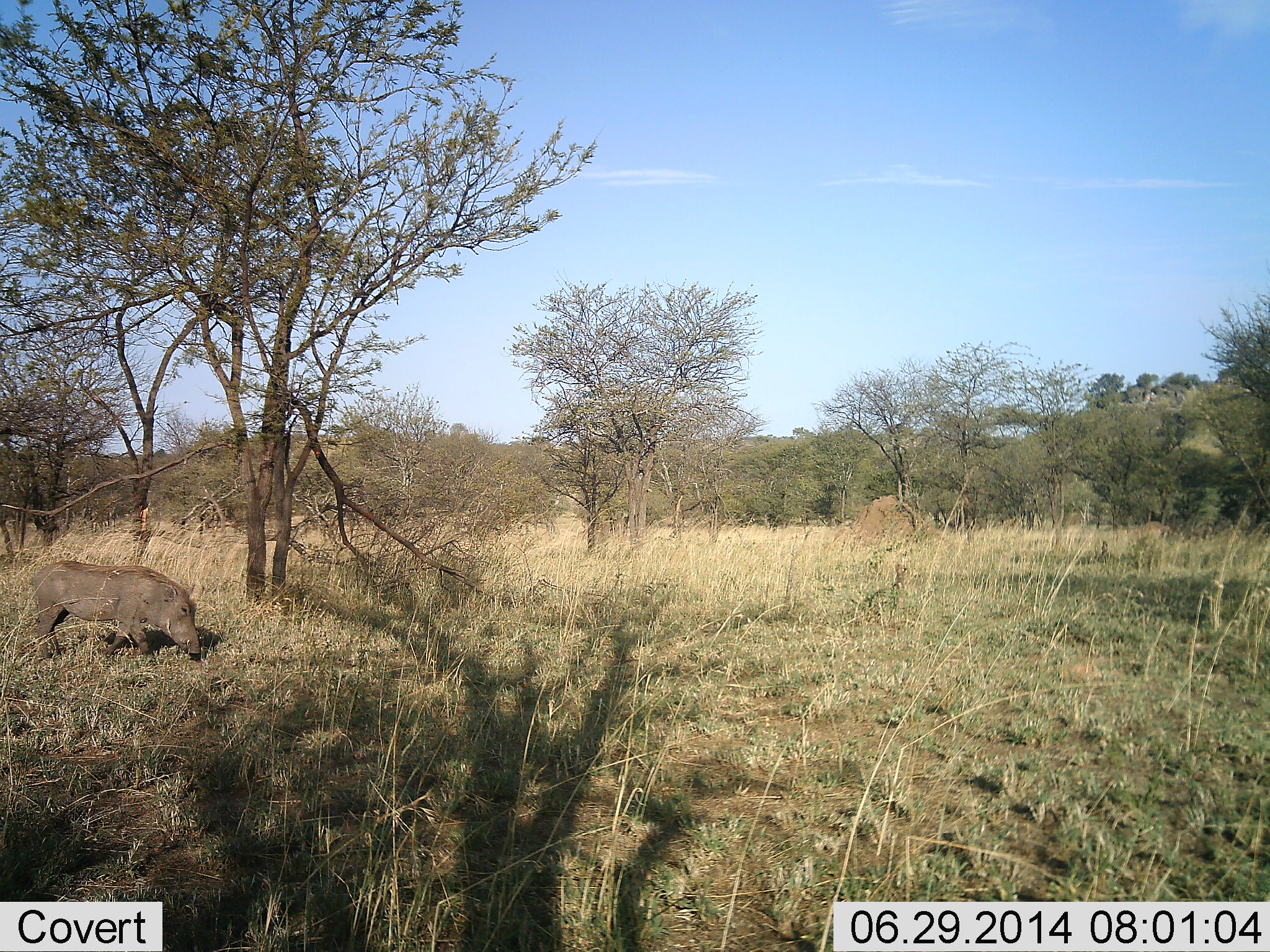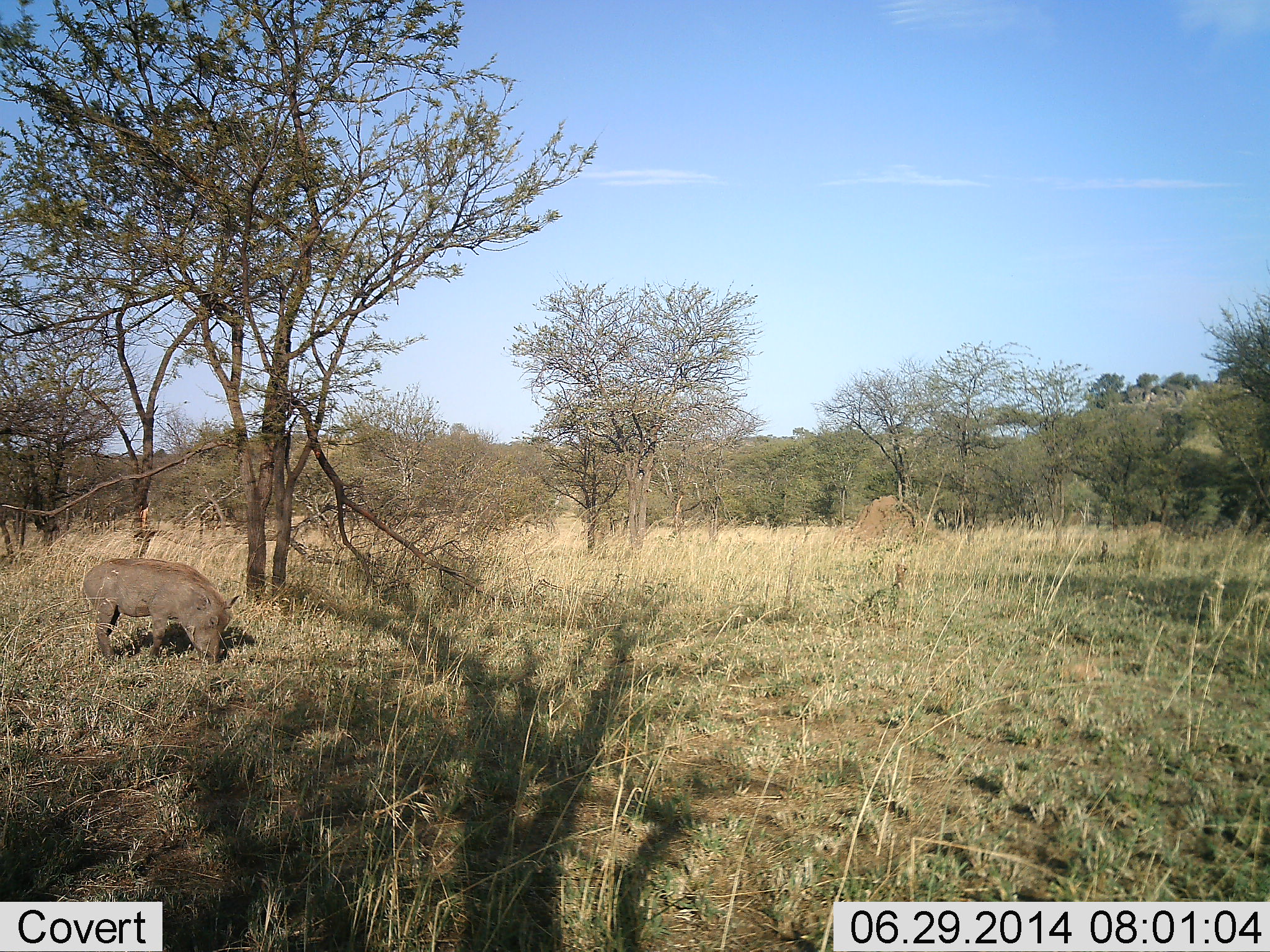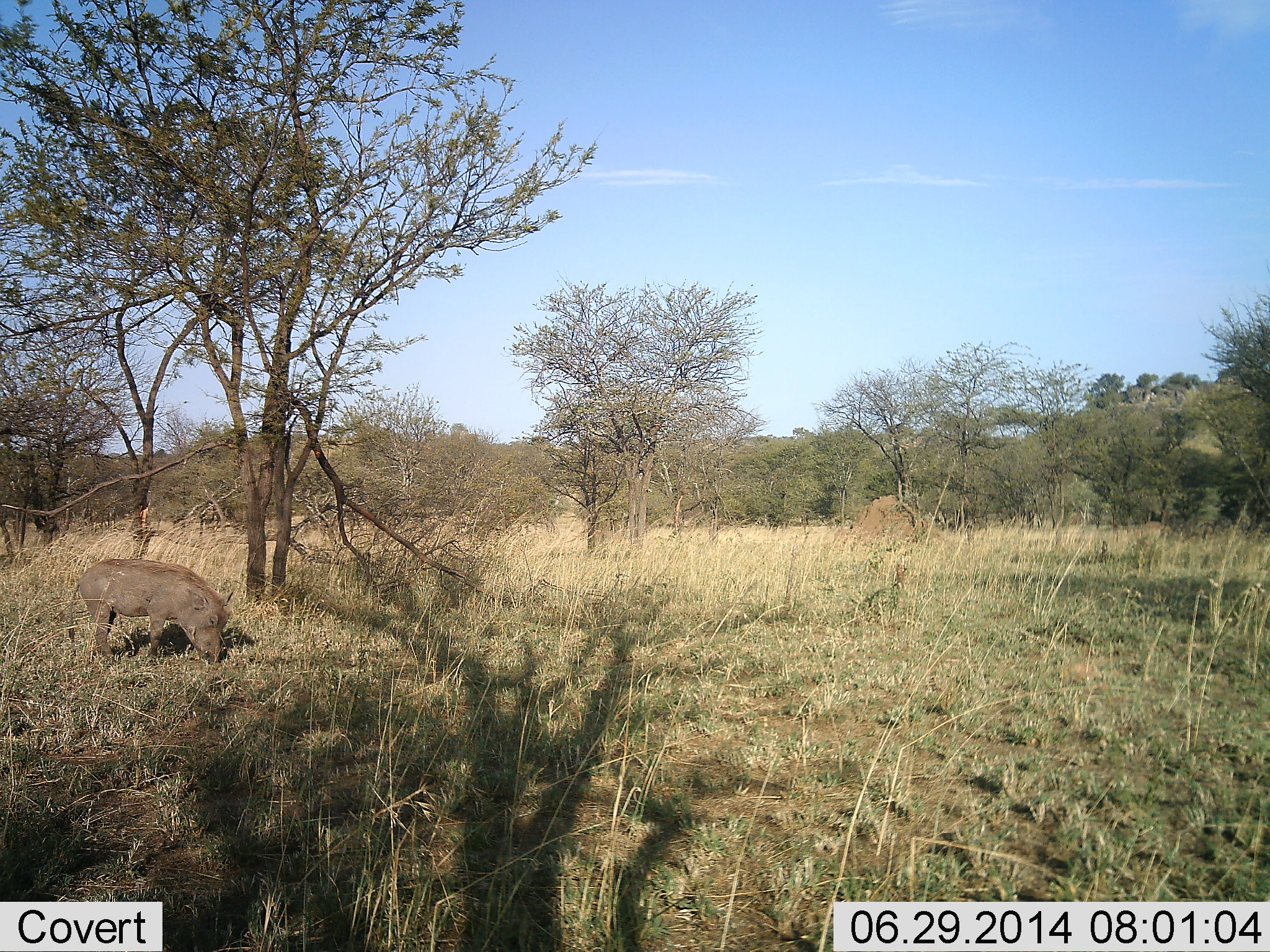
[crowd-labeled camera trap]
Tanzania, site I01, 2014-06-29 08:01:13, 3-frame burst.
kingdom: Animalia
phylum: Chordata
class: Mammalia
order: Artiodactyla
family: Suidae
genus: Phacochoerus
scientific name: Phacochoerus africanus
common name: warthog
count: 1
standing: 30%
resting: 0%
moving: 20%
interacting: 0%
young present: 0%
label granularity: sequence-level